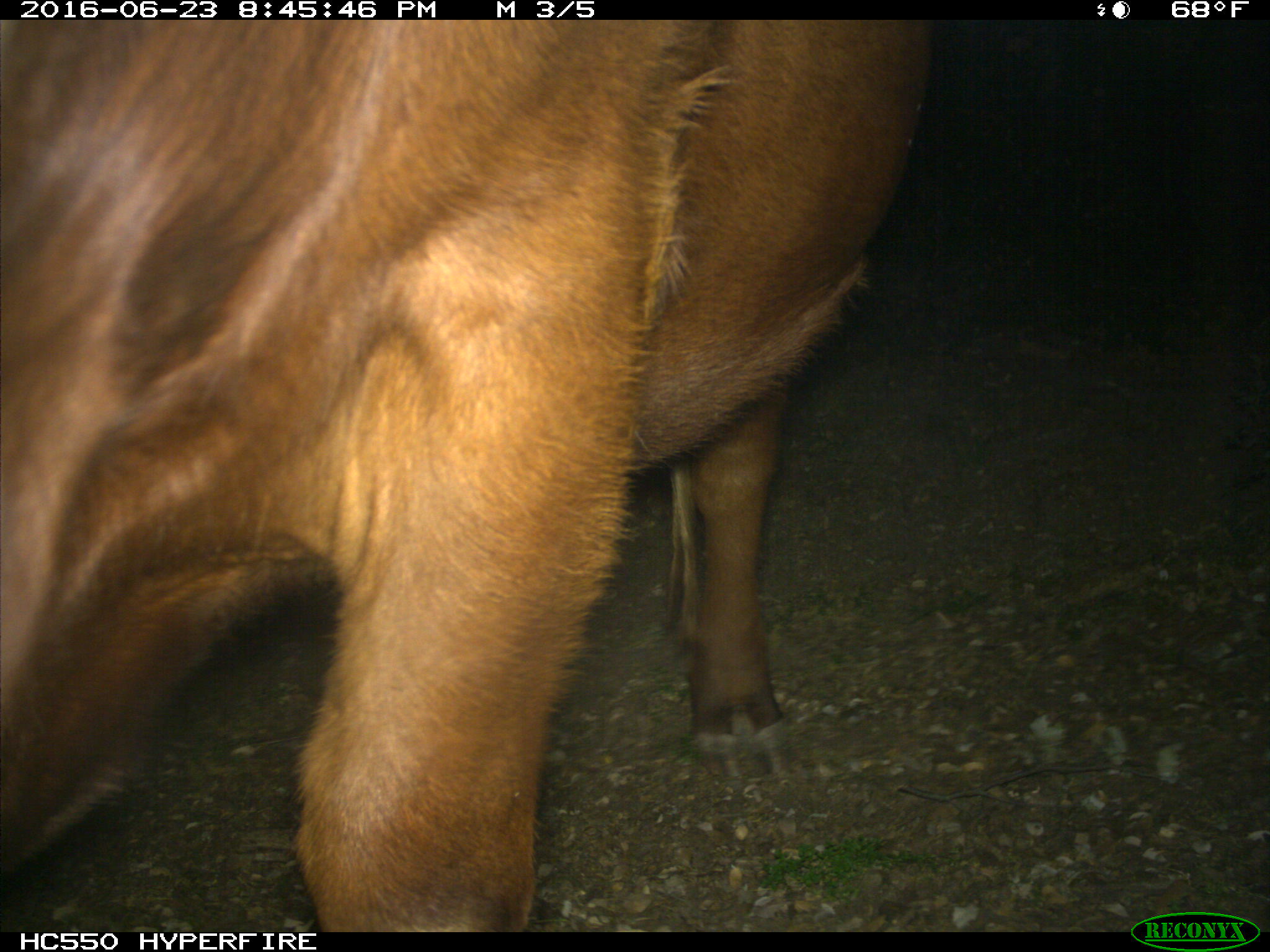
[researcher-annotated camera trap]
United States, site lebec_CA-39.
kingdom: Animalia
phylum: Chordata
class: Mammalia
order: Artiodactyla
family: Bovidae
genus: Bos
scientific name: Bos taurus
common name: domestic cow